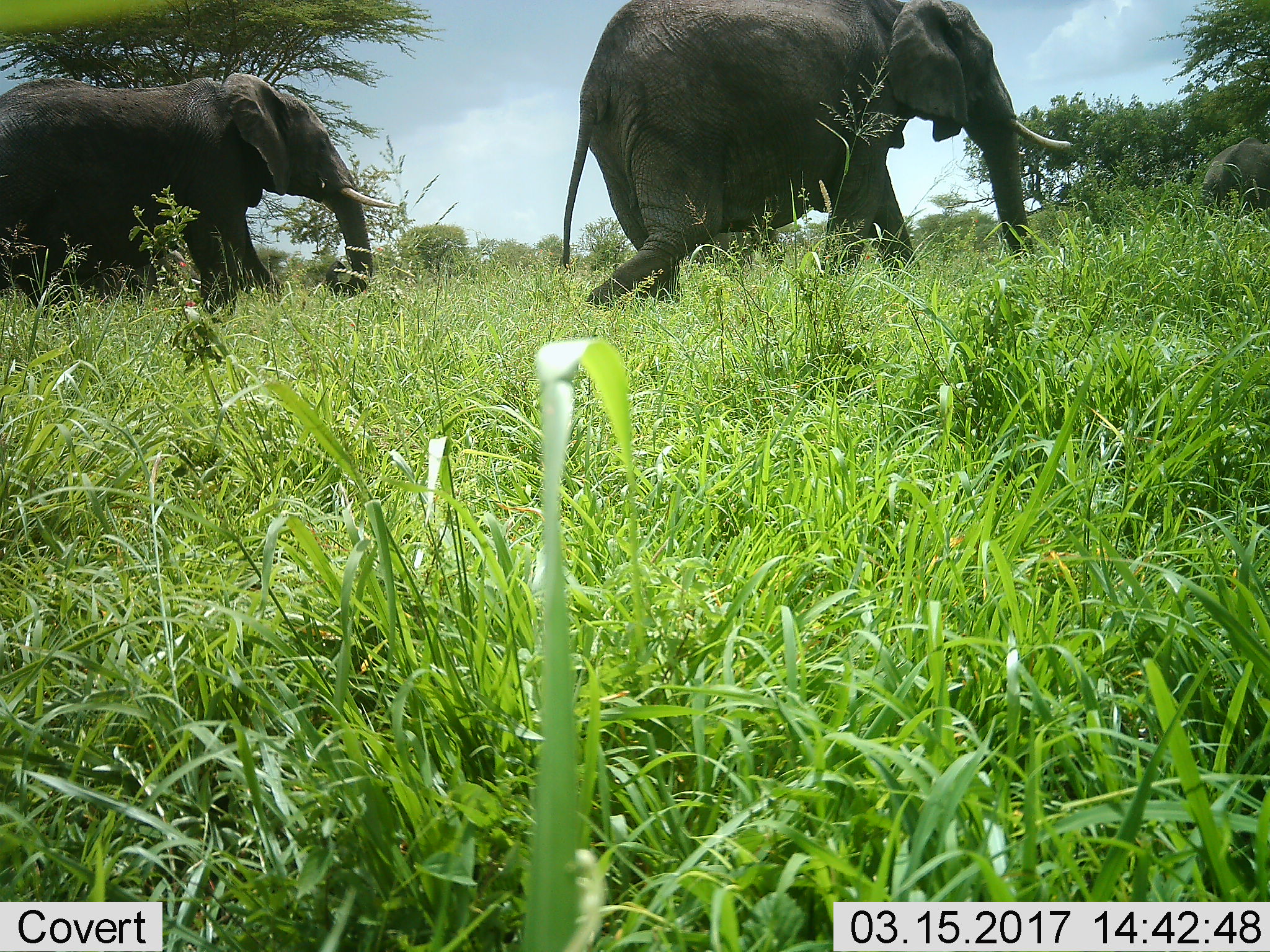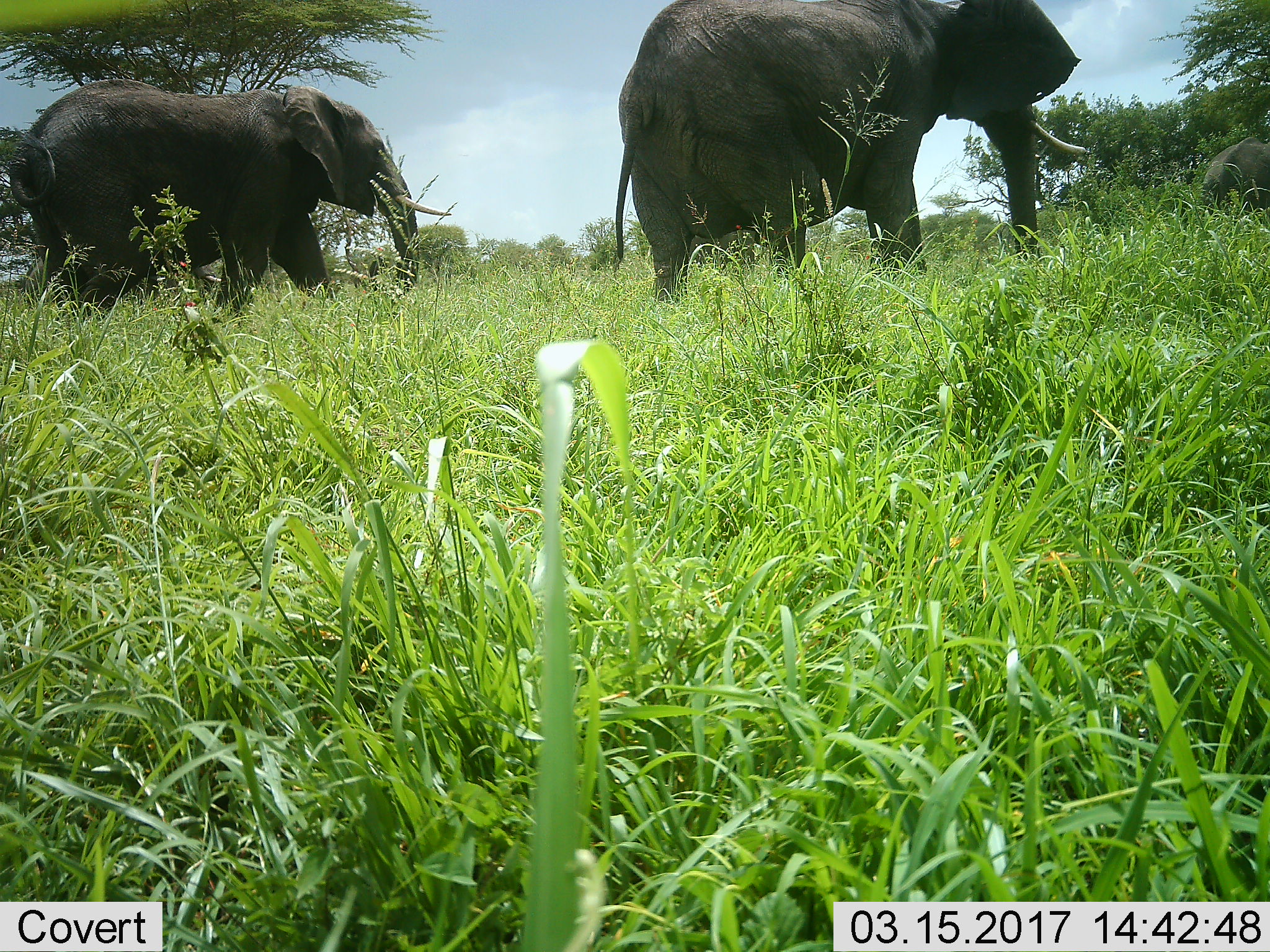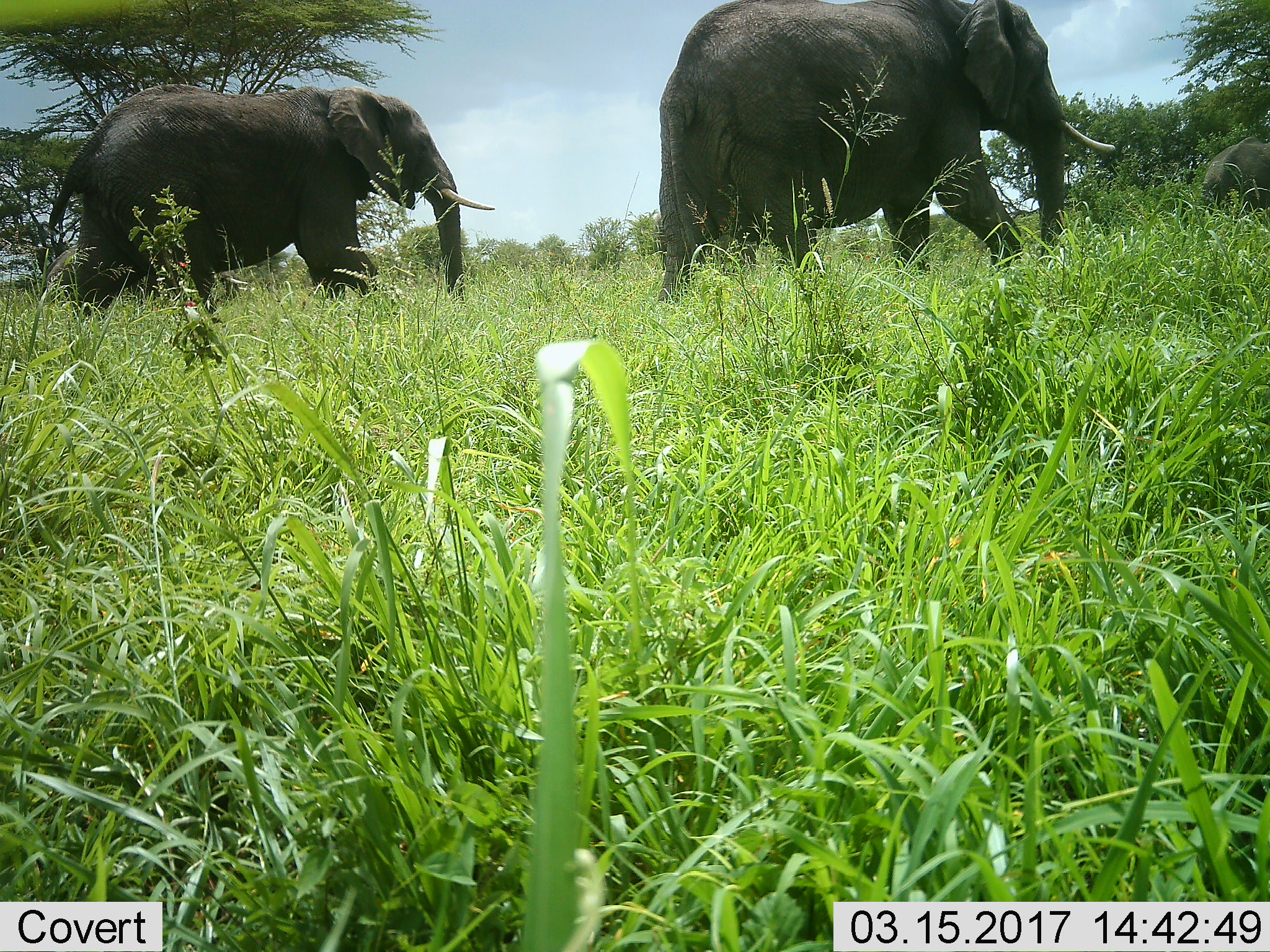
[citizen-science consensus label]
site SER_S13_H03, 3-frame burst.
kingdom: Animalia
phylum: Chordata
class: Mammalia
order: Proboscidea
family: Elephantidae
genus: Loxodonta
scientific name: Loxodonta africana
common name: african bush elephant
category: elephant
Elephant (african bush elephant) (Loxodonta africana), count 2. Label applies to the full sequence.